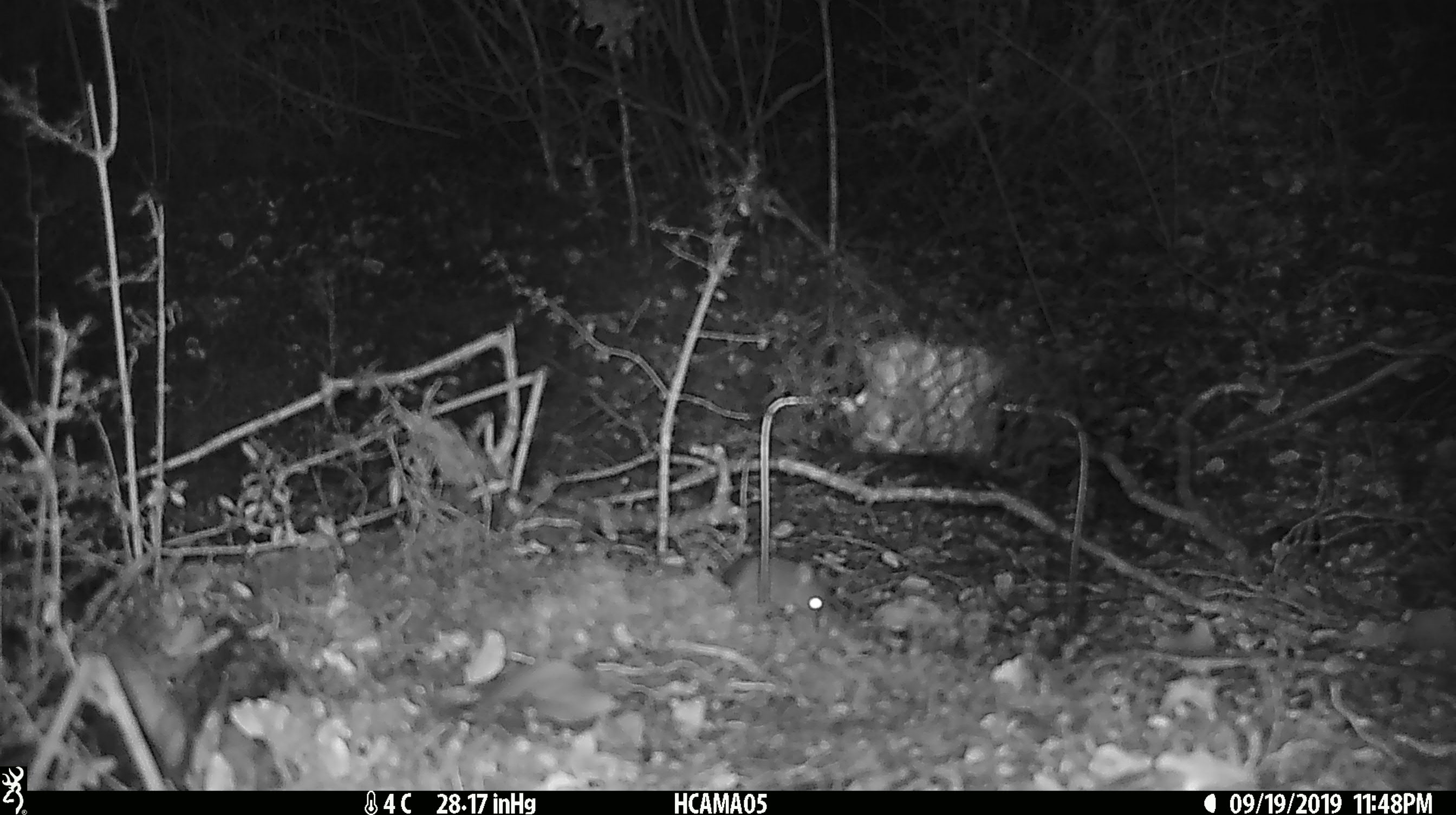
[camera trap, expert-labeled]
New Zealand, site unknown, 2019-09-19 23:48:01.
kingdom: Animalia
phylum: Chordata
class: Mammalia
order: Rodentia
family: Muridae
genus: Mus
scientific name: Mus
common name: mouse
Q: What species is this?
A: Mouse (Mus).